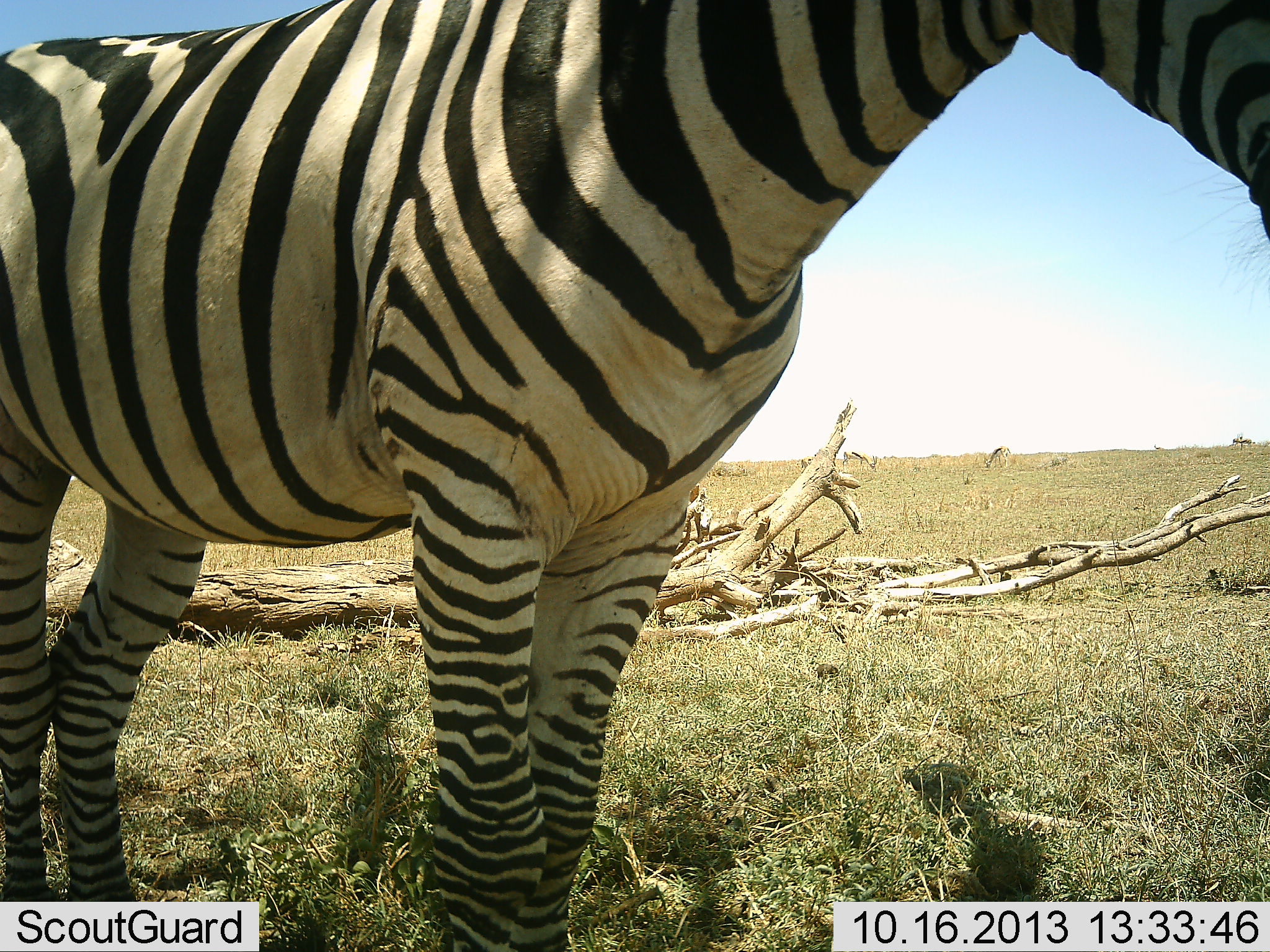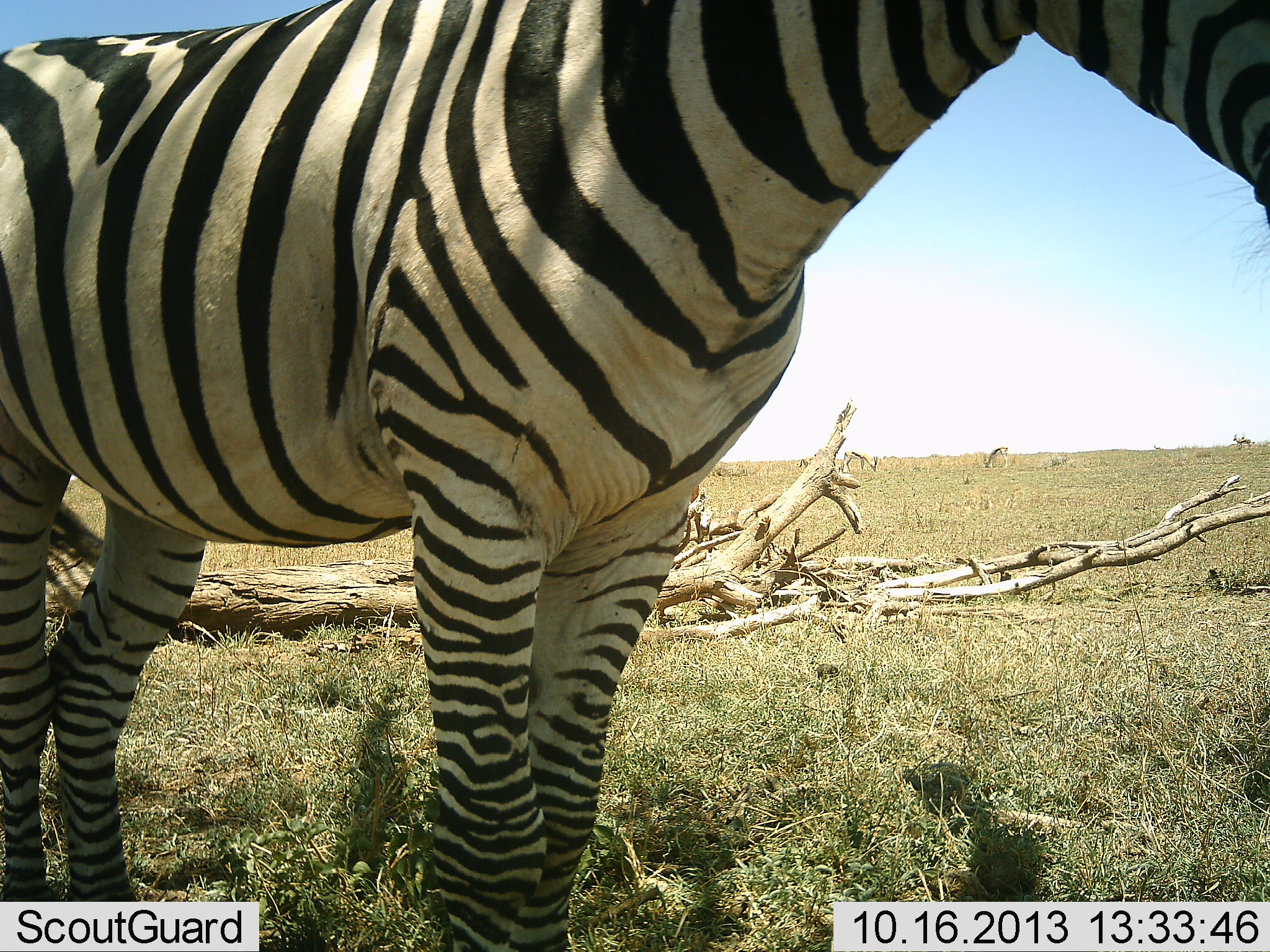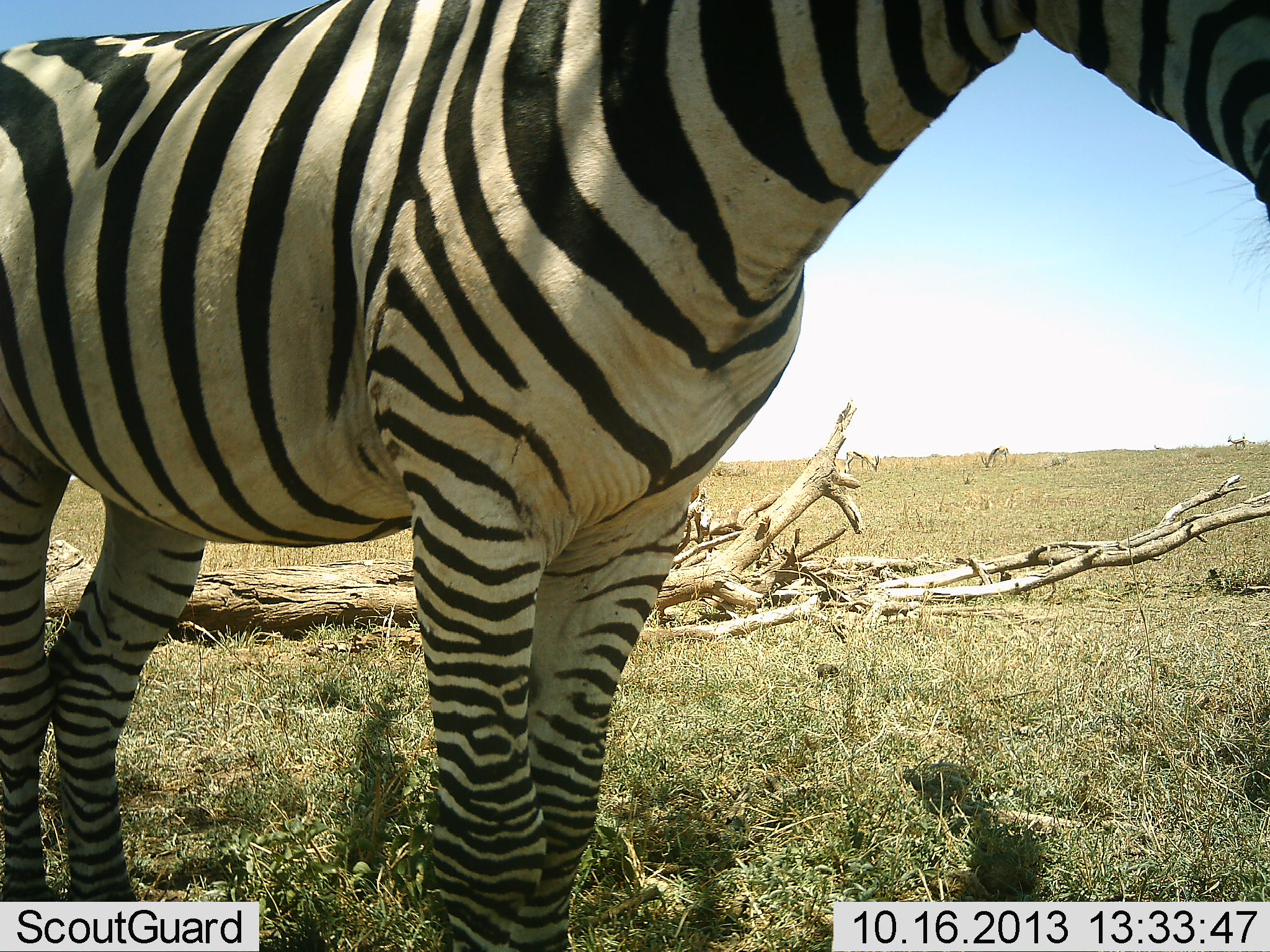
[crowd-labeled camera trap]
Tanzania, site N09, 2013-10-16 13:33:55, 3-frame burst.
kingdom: Animalia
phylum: Chordata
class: Mammalia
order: Perissodactyla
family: Equidae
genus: Equus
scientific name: Equus quagga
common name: plains zebra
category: zebra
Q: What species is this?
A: Zebra (plains zebra) (Equus quagga).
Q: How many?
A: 1.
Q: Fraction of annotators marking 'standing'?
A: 100%.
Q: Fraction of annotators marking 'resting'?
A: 0%.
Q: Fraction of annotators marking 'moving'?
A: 0%.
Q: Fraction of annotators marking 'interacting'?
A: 0%.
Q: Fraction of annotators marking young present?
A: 0%.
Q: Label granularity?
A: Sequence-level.